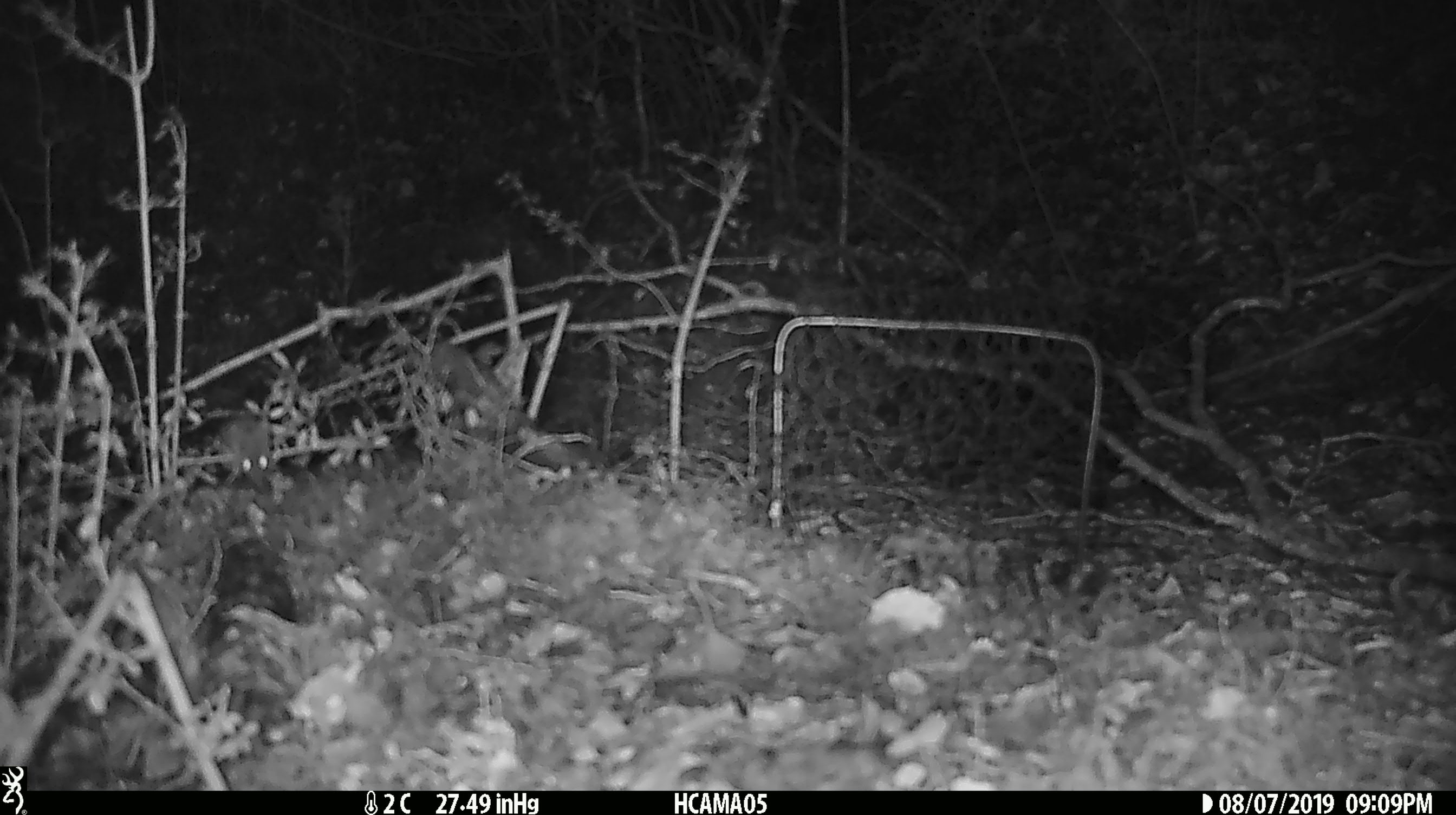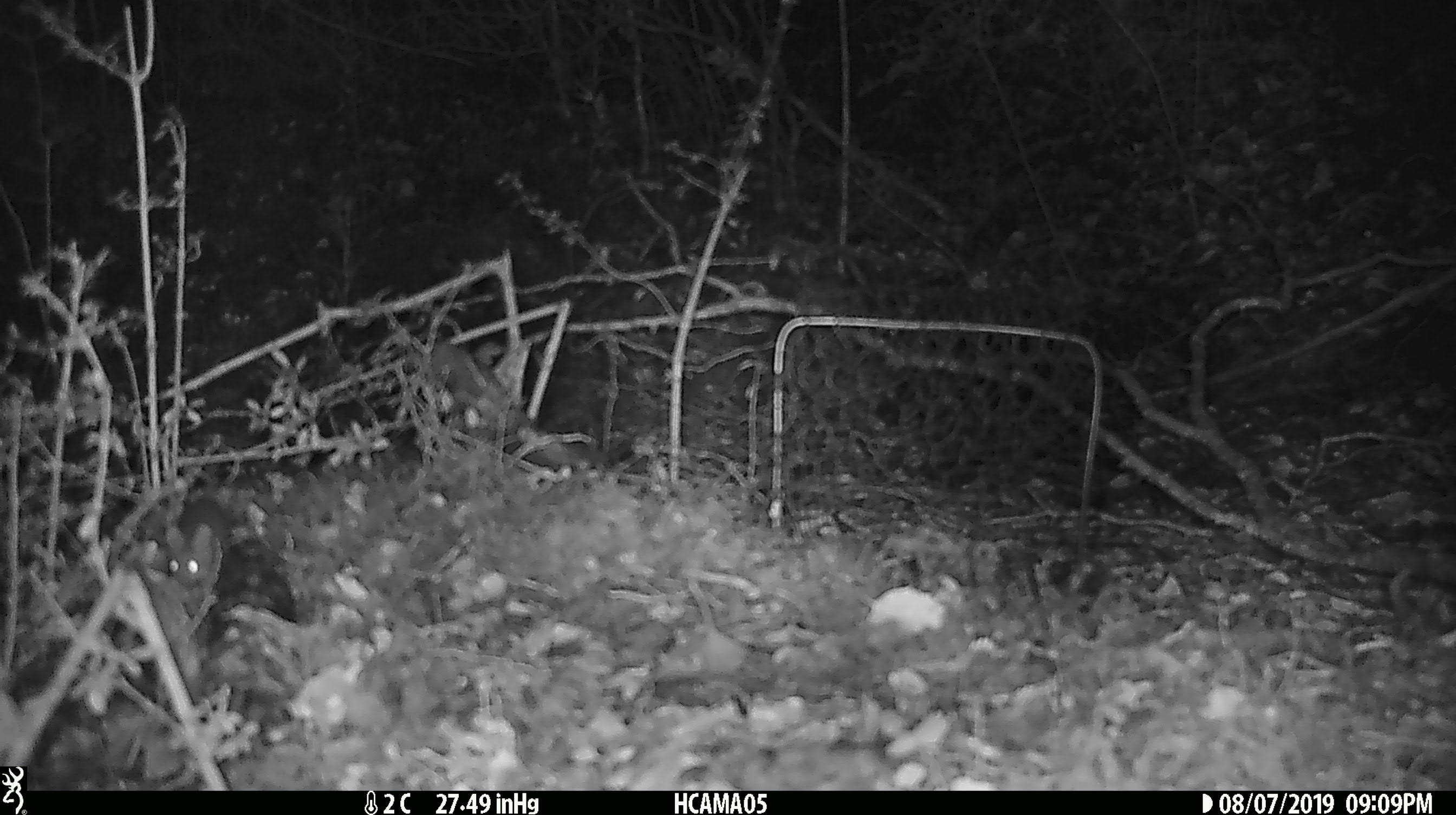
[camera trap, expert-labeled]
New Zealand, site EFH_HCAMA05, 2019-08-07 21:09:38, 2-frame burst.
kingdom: Animalia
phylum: Chordata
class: Mammalia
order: Rodentia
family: Muridae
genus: Mus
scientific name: Mus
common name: mouse